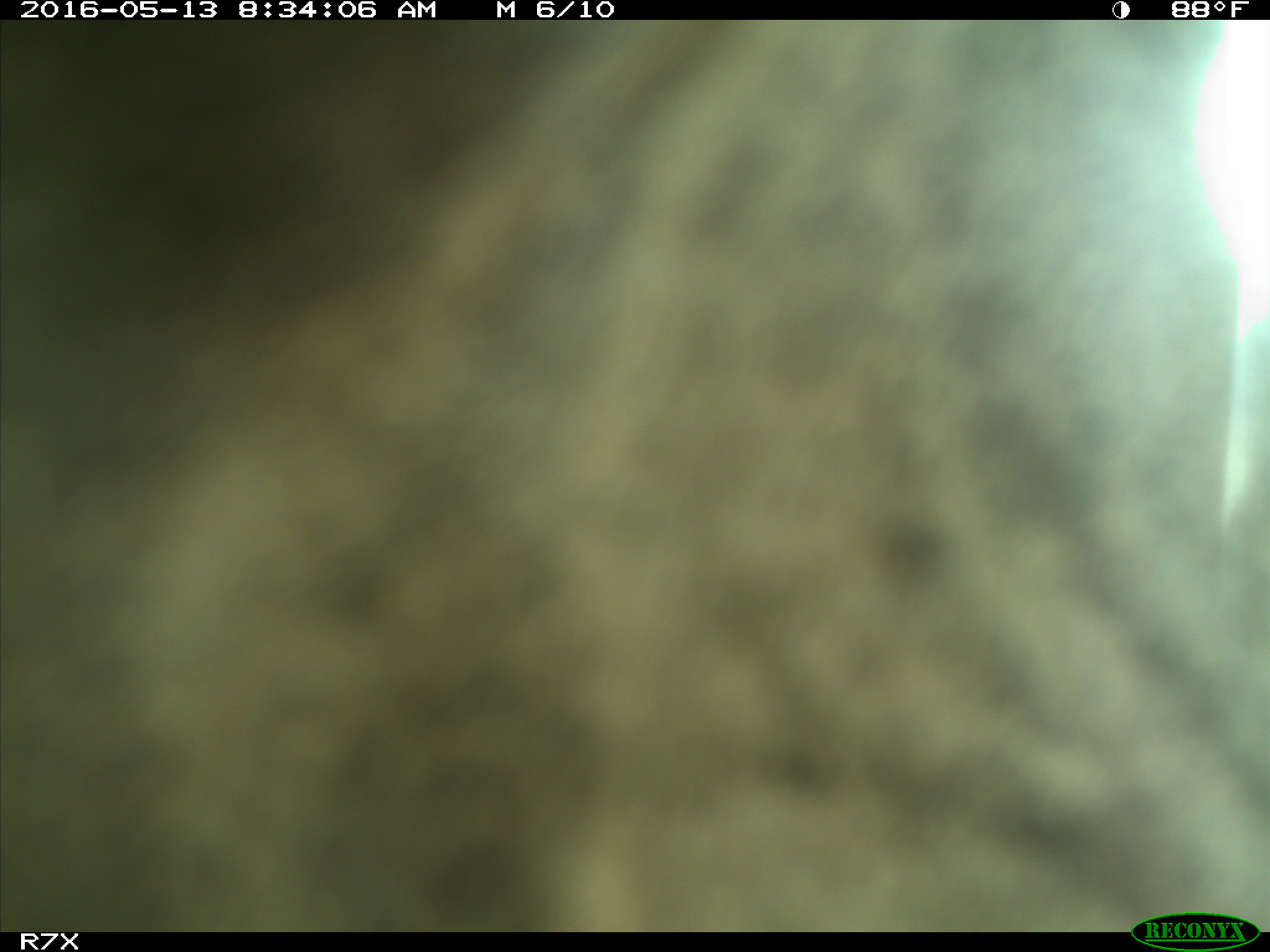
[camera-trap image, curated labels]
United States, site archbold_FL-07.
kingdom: Animalia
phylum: Chordata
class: Mammalia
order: Artiodactyla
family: Bovidae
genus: Bos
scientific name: Bos taurus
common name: domestic cow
Bos taurus (domestic cow).